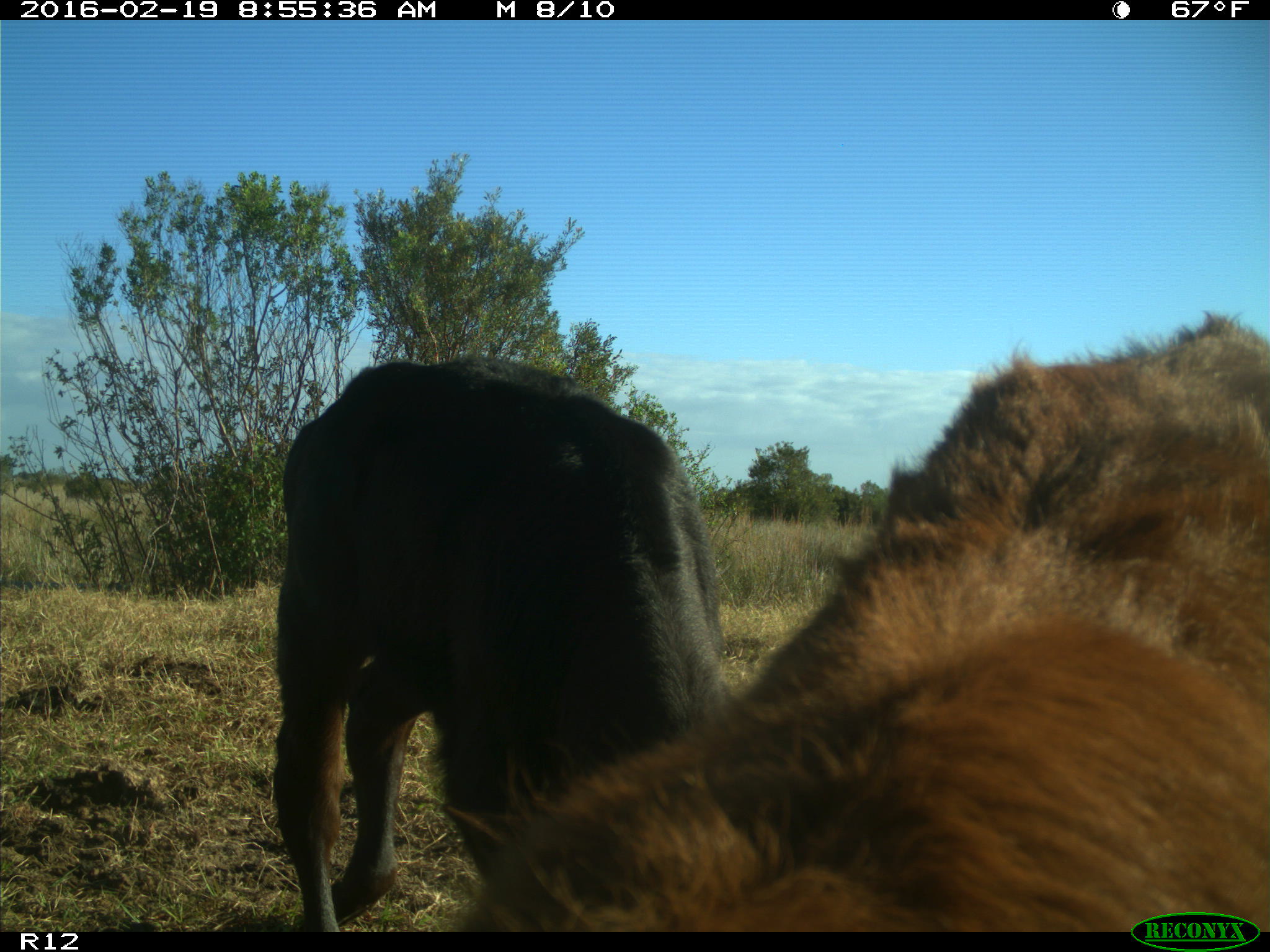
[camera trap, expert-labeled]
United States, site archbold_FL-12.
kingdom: Animalia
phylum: Chordata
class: Mammalia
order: Artiodactyla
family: Bovidae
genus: Bos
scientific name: Bos taurus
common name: domestic cow